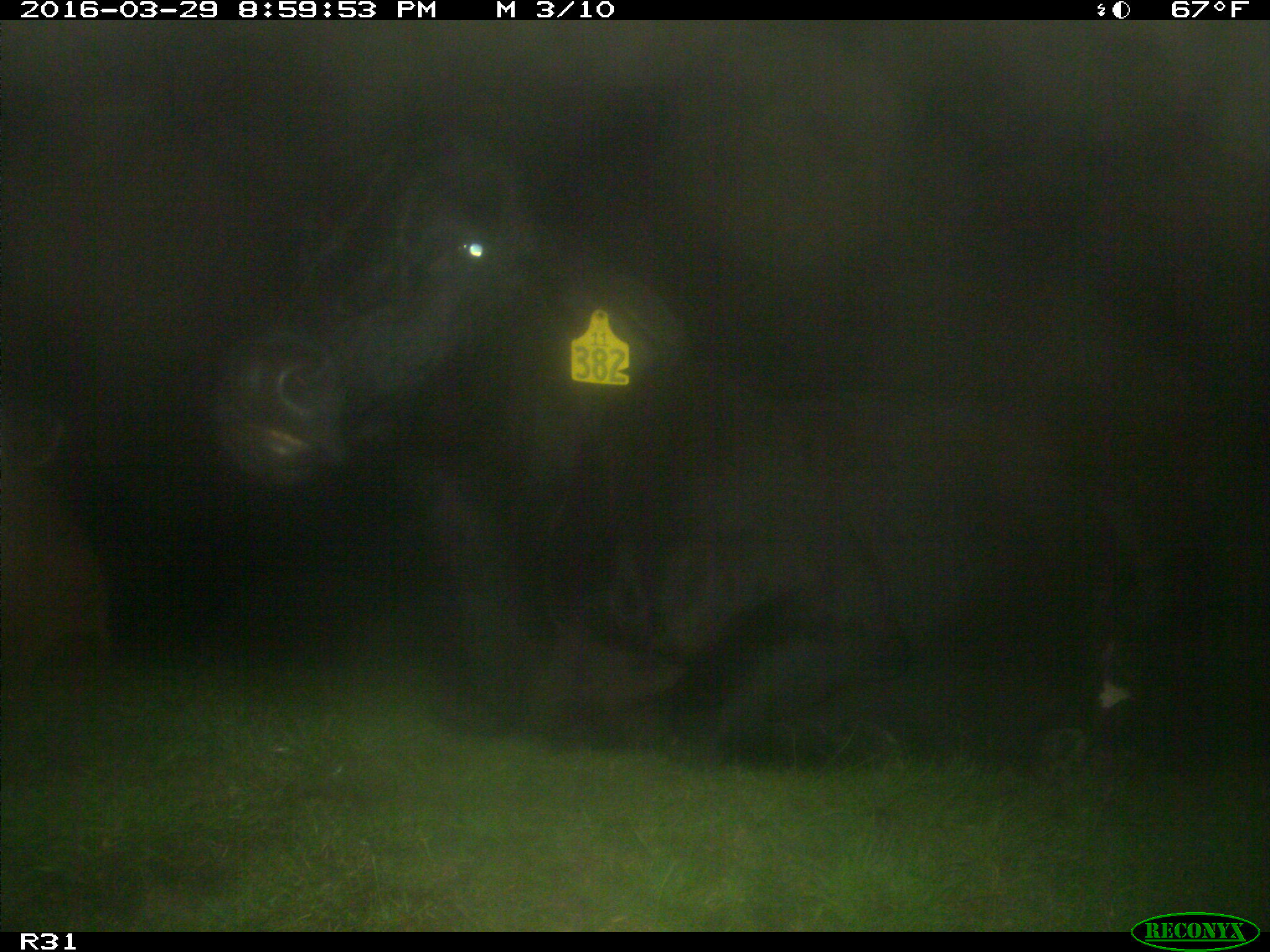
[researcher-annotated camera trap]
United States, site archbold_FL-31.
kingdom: Animalia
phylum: Chordata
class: Mammalia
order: Artiodactyla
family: Bovidae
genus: Bos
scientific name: Bos taurus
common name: domestic cow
Bos taurus (domestic cow).